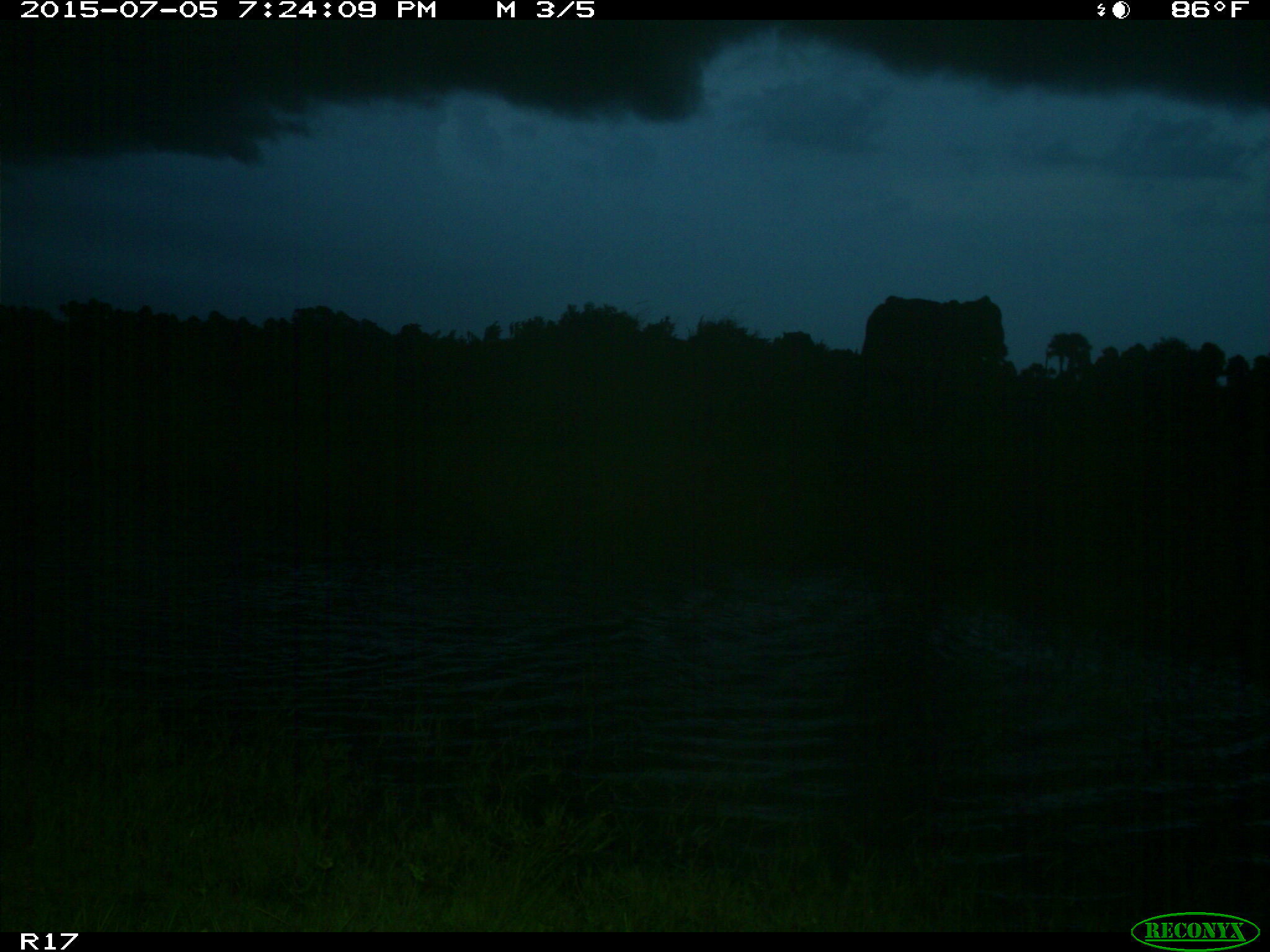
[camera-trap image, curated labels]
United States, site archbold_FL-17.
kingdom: Animalia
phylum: Chordata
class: Mammalia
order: Artiodactyla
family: Bovidae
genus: Bos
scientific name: Bos taurus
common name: domestic cow